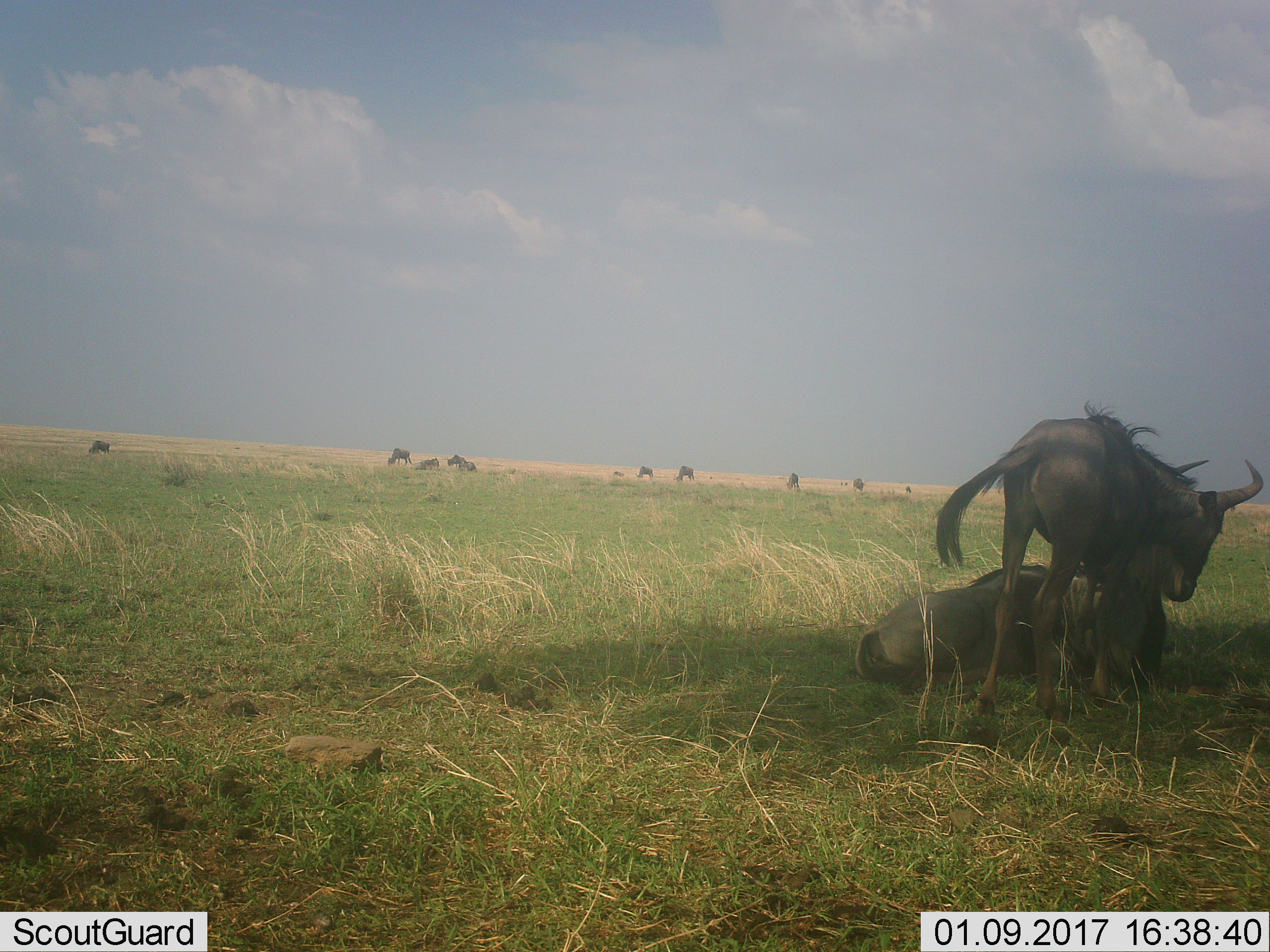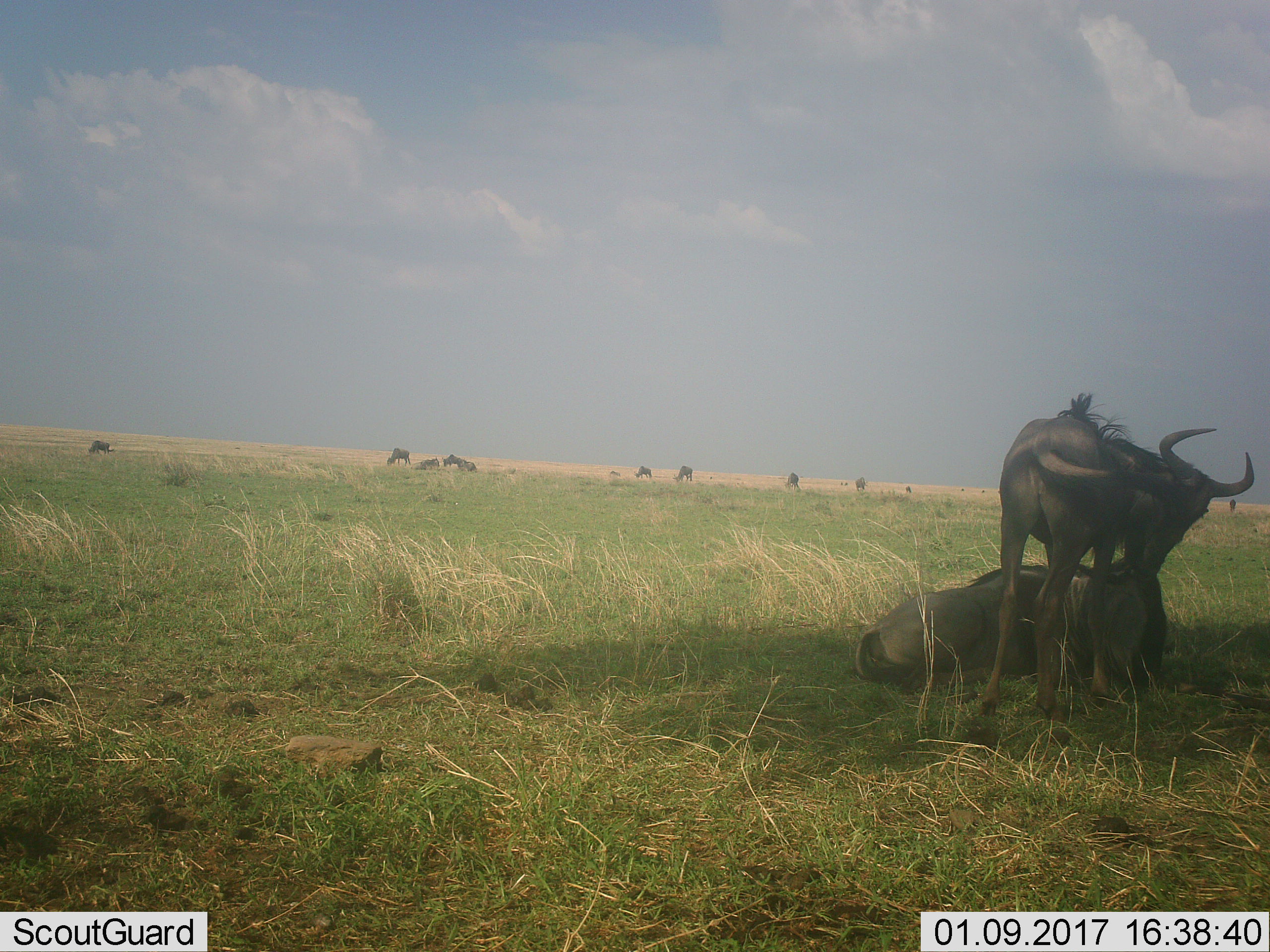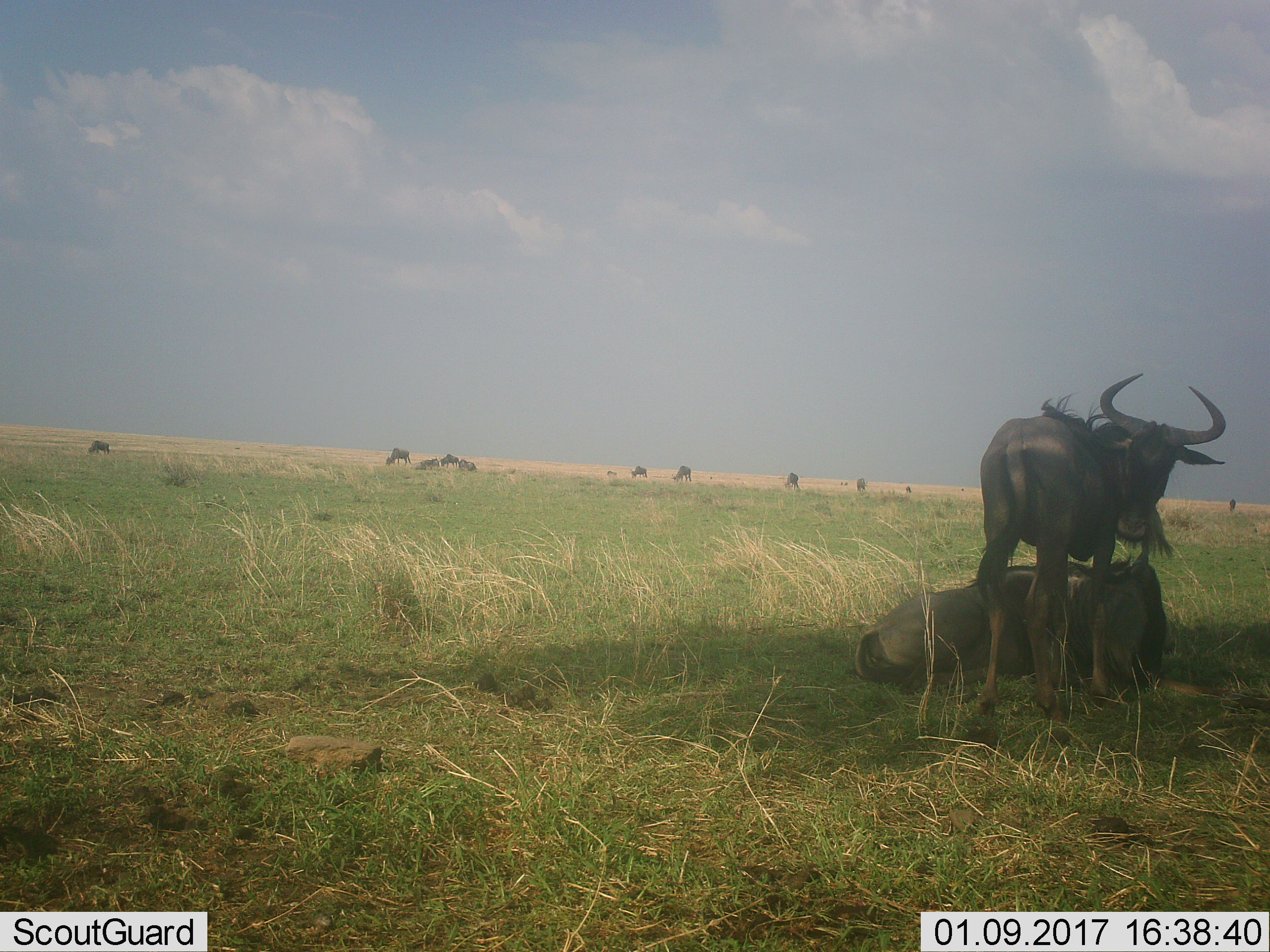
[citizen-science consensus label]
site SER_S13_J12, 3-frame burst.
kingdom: Animalia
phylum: Chordata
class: Mammalia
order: Artiodactyla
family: Bovidae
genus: Connochaetes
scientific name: Connochaetes taurinus taurinus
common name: blue wildebeest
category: wildebeestblue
Wildebeestblue (blue wildebeest) (Connochaetes taurinus taurinus), count 11-50. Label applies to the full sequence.